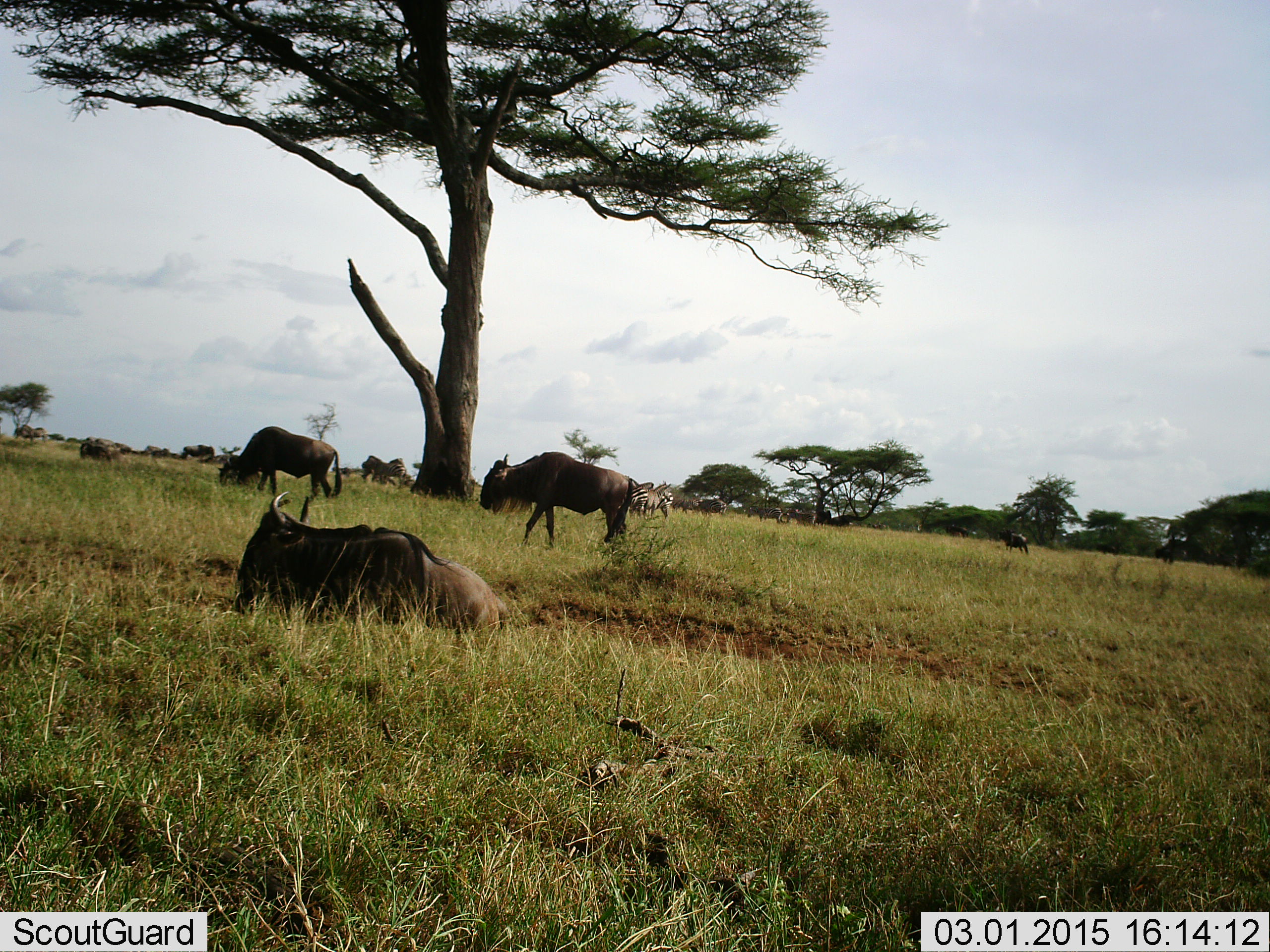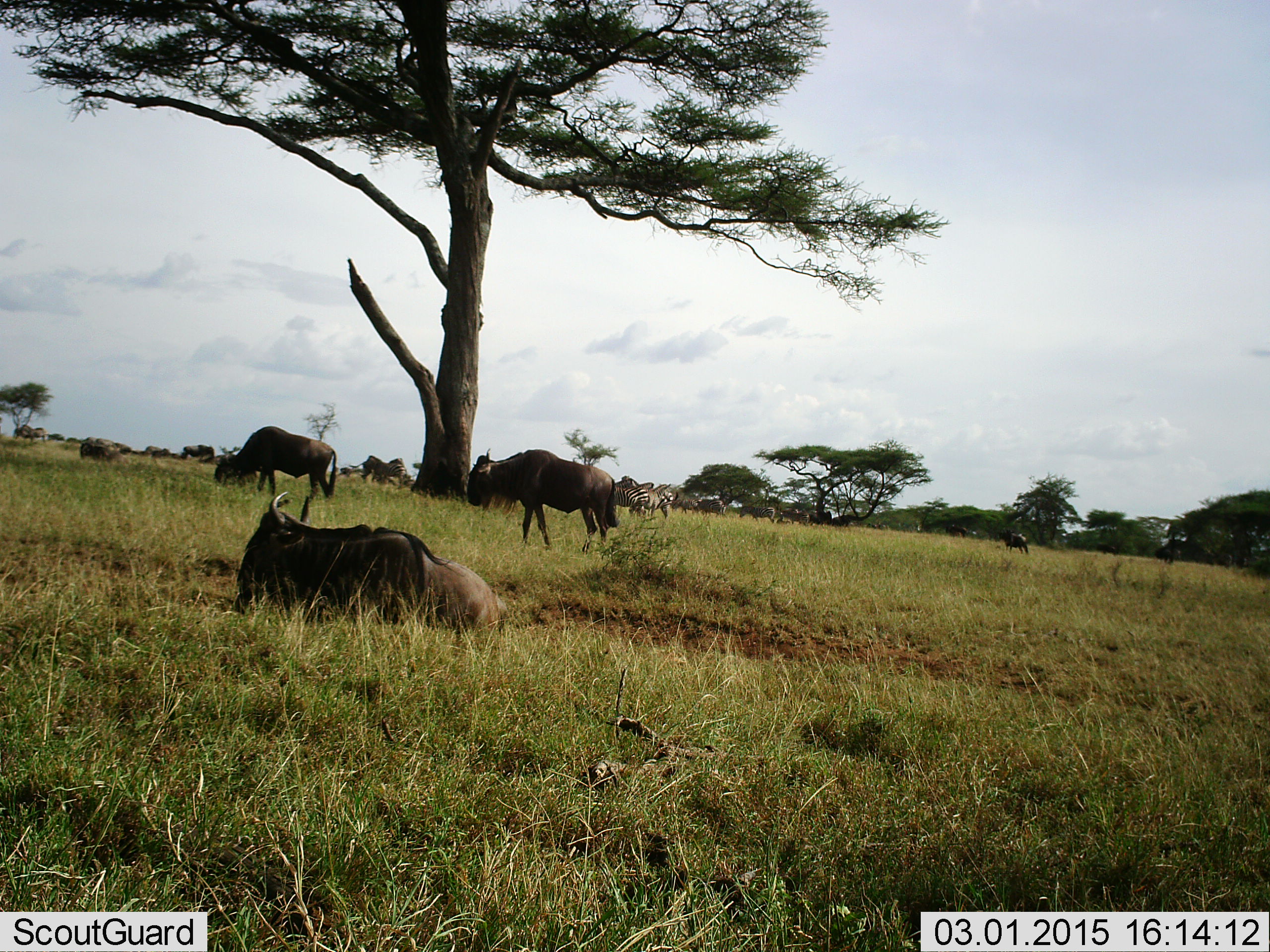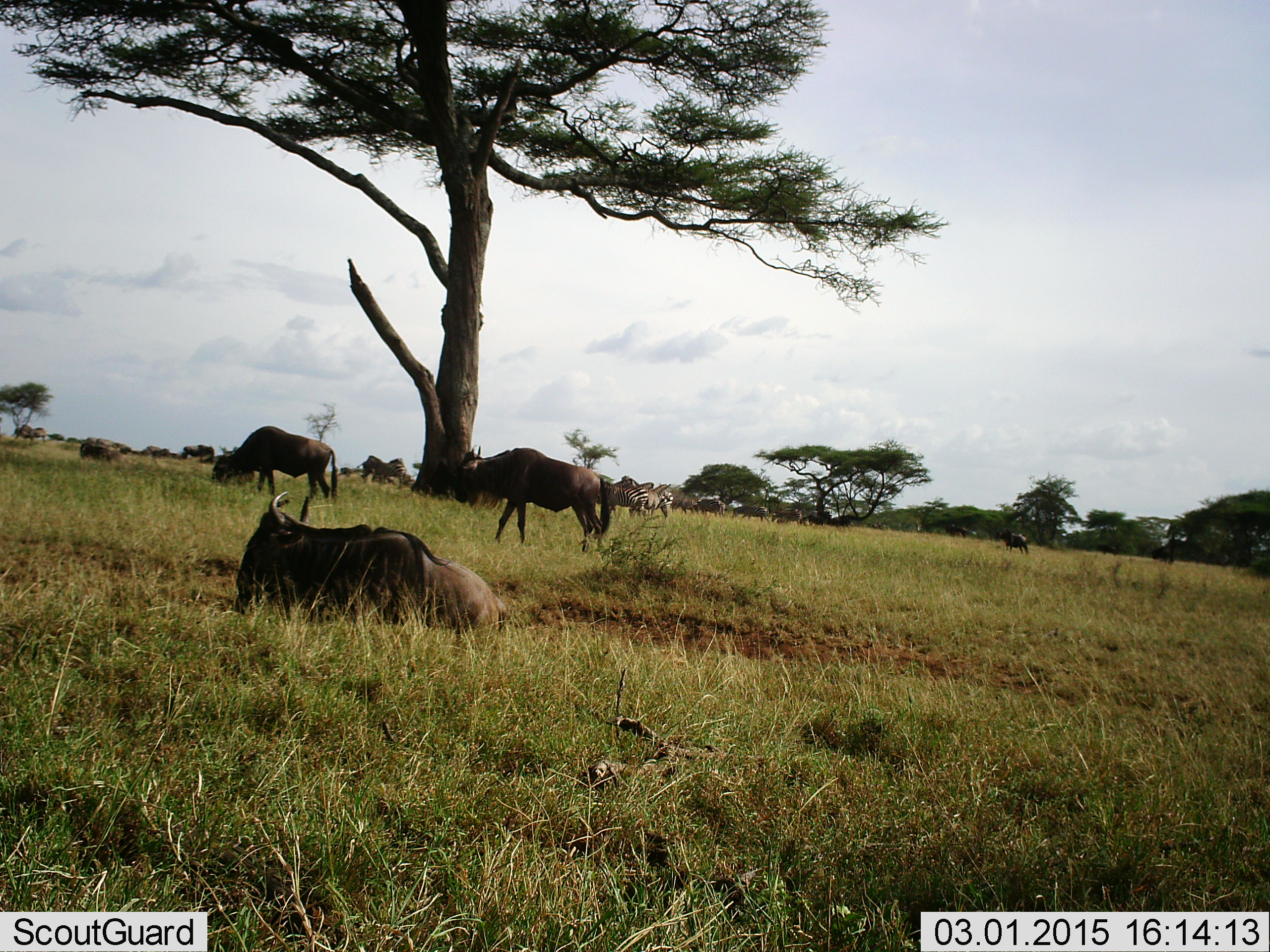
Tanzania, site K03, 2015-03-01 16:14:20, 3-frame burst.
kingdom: Animalia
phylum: Chordata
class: Mammalia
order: Artiodactyla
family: Bovidae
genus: Connochaetes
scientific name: Connochaetes taurinus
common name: blue wildebeest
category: wildebeest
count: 11-50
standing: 62%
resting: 92%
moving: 62%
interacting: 0%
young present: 0%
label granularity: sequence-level